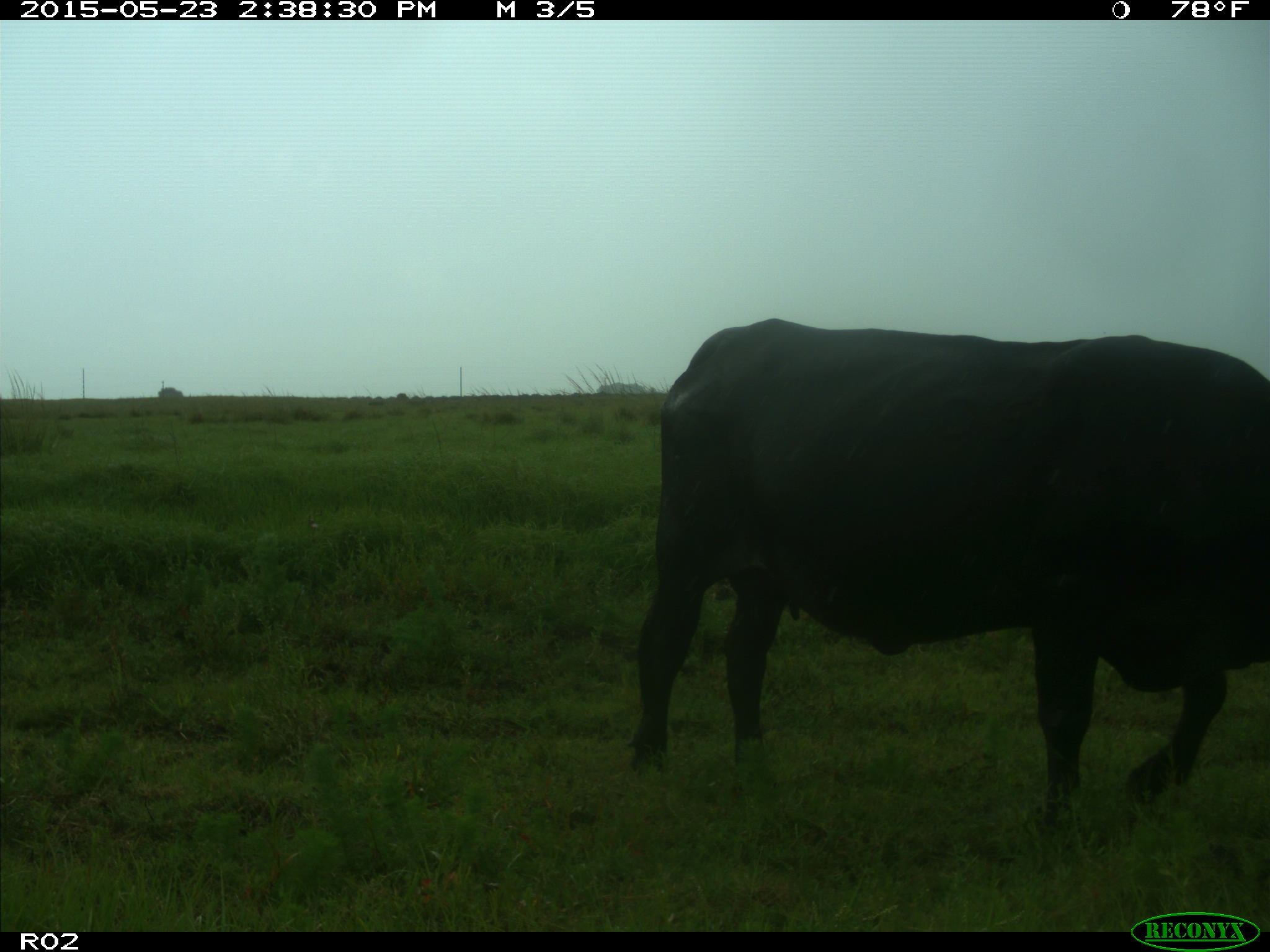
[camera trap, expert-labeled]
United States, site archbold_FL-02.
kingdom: Animalia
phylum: Chordata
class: Mammalia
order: Artiodactyla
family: Bovidae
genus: Bos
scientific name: Bos taurus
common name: domestic cow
Bos taurus (domestic cow).